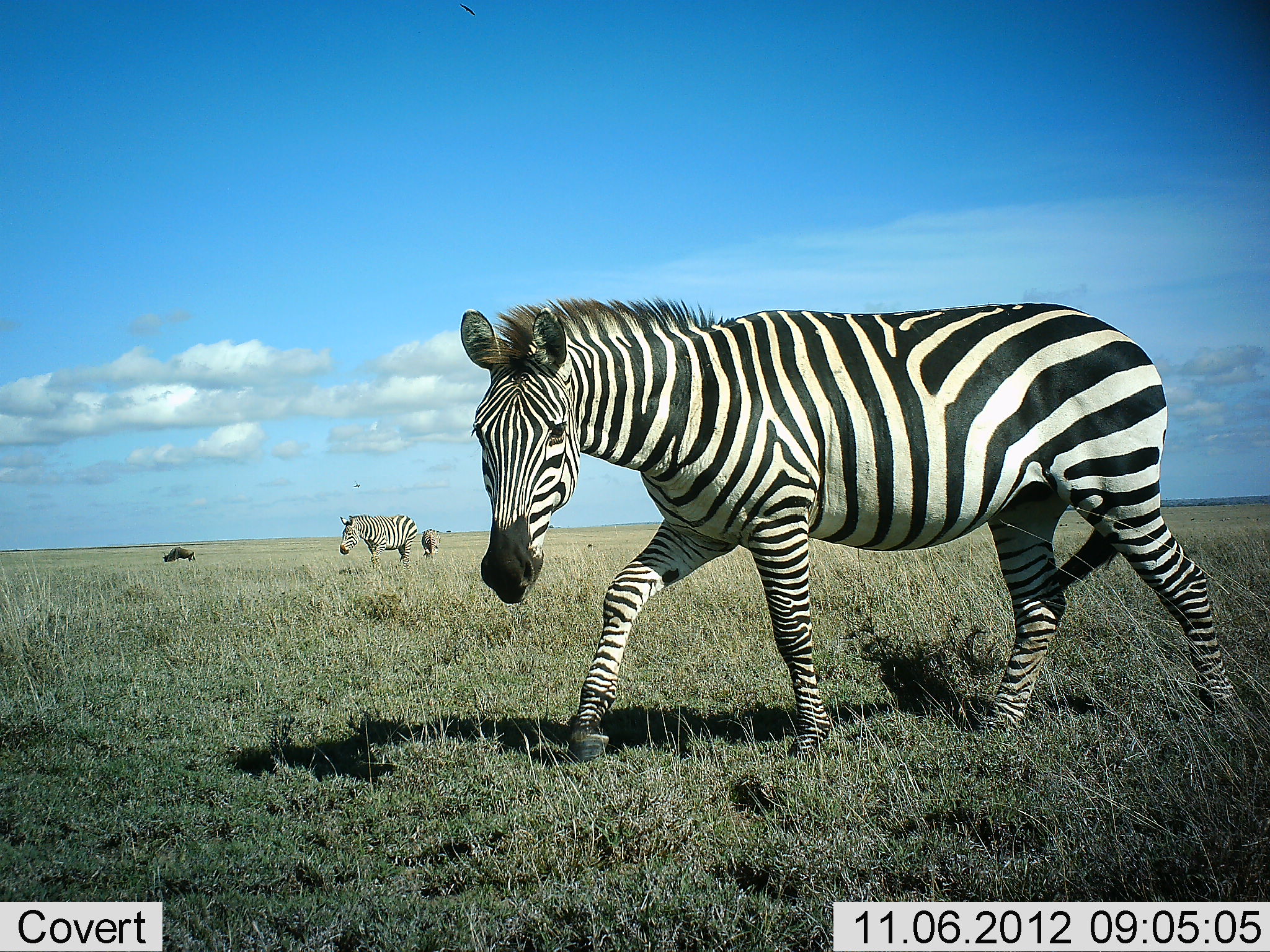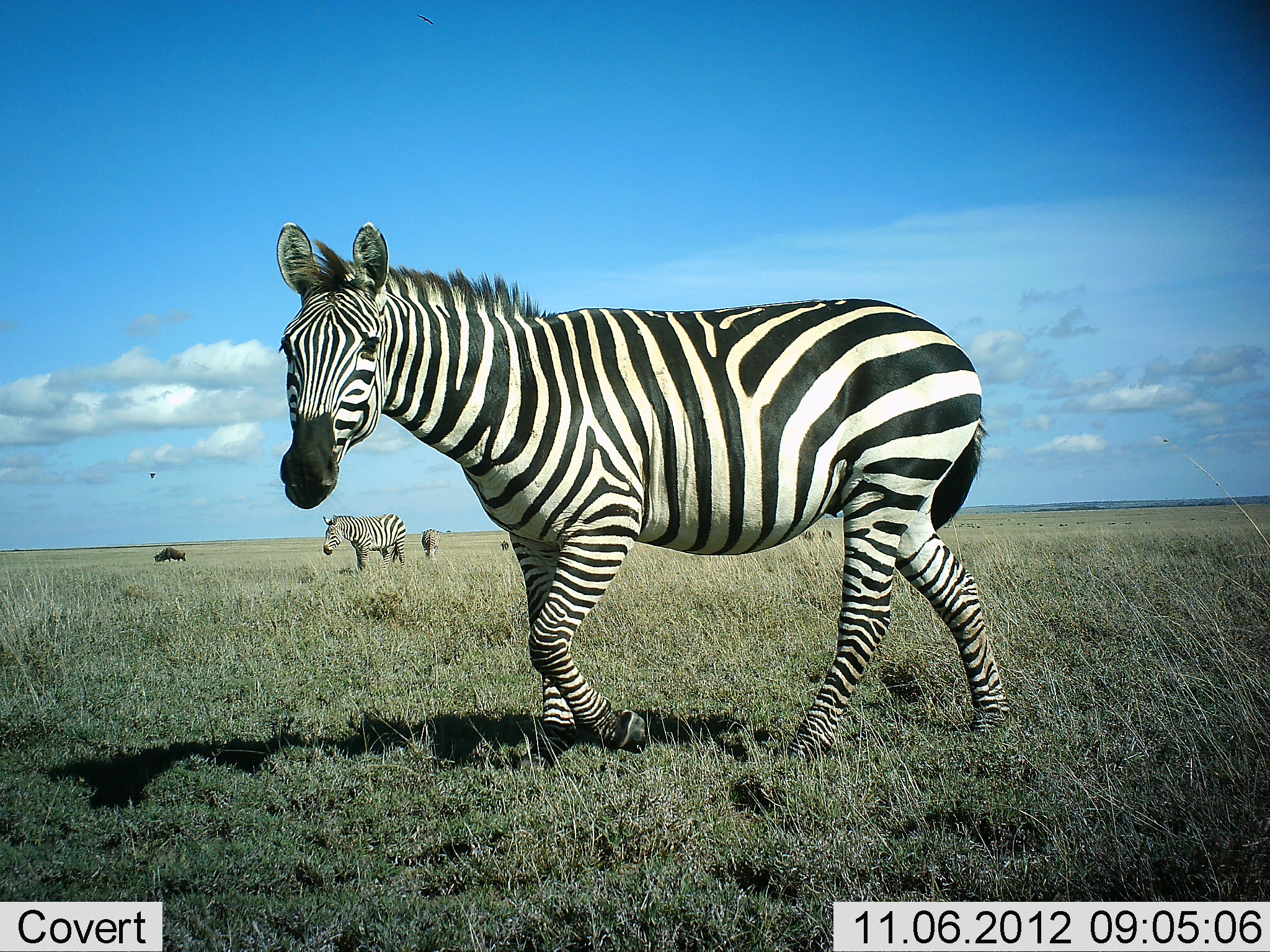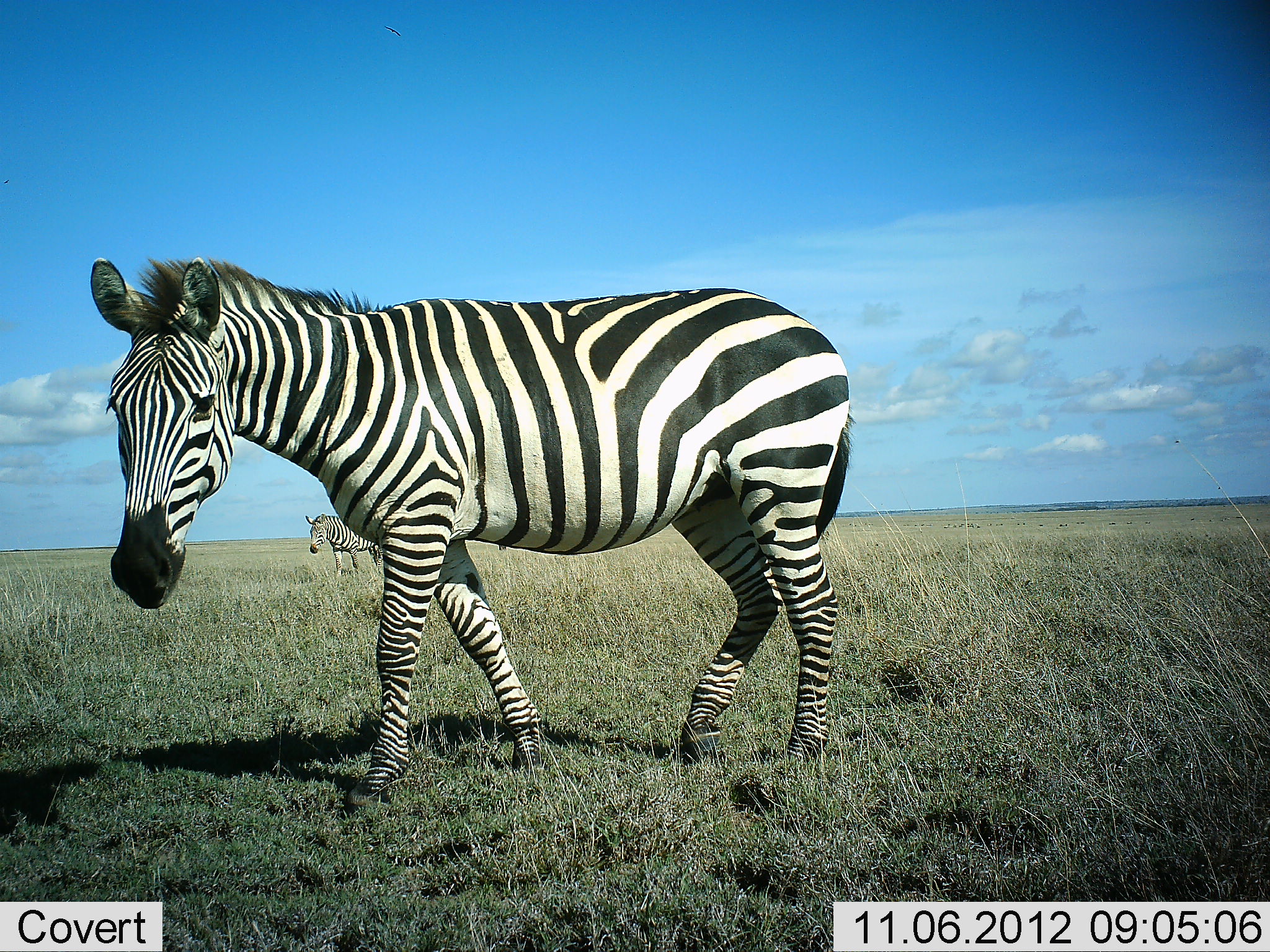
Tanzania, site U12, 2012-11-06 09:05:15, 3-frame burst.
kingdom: Animalia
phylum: Chordata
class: Mammalia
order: Perissodactyla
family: Equidae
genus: Equus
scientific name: Equus quagga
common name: plains zebra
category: zebra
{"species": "zebra (plains zebra) (Equus quagga)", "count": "3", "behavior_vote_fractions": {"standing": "27%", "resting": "0%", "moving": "93%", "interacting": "0%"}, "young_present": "0%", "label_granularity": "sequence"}